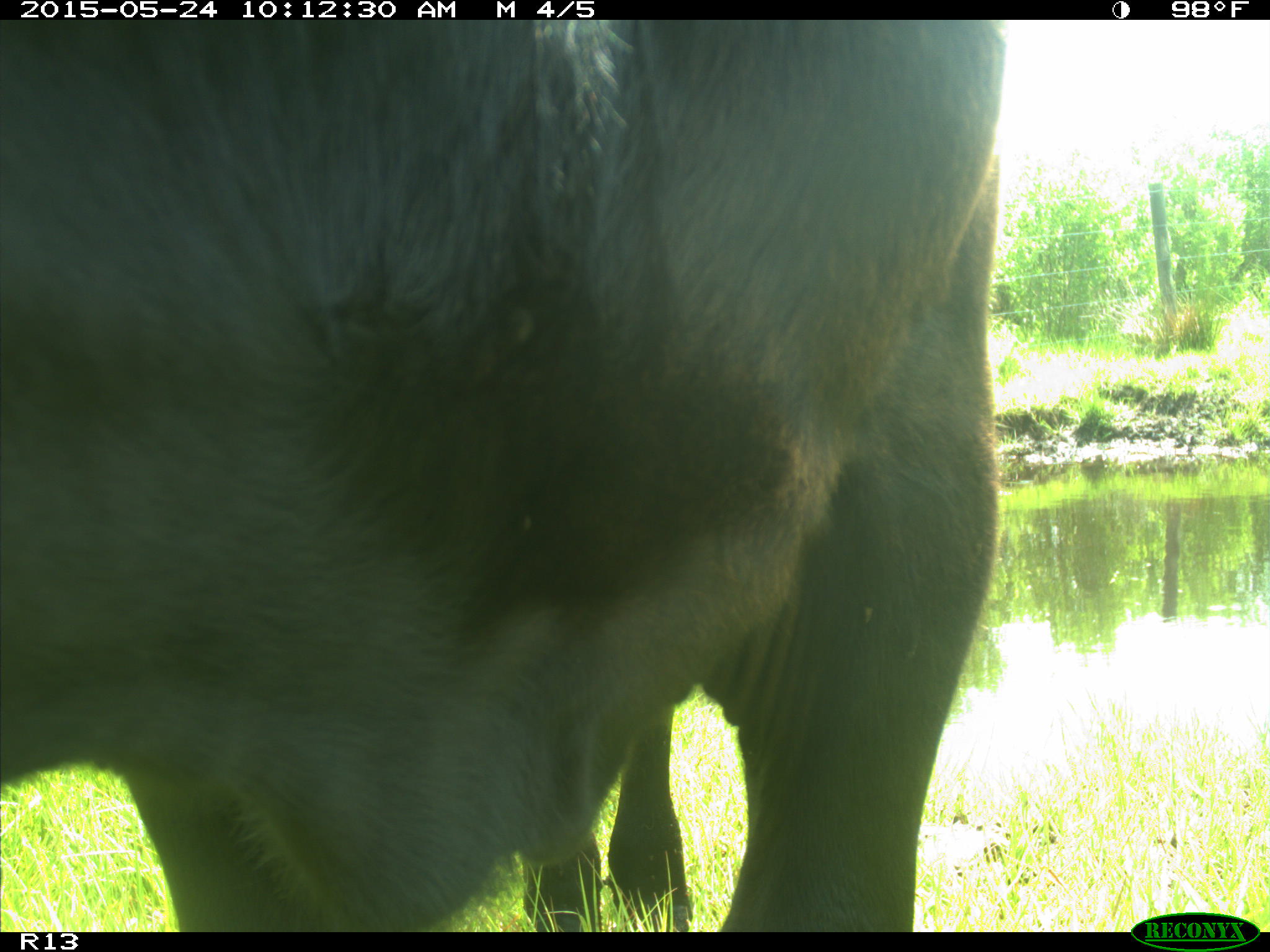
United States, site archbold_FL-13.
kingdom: Animalia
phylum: Chordata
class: Mammalia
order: Artiodactyla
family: Bovidae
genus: Bos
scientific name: Bos taurus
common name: domestic cow